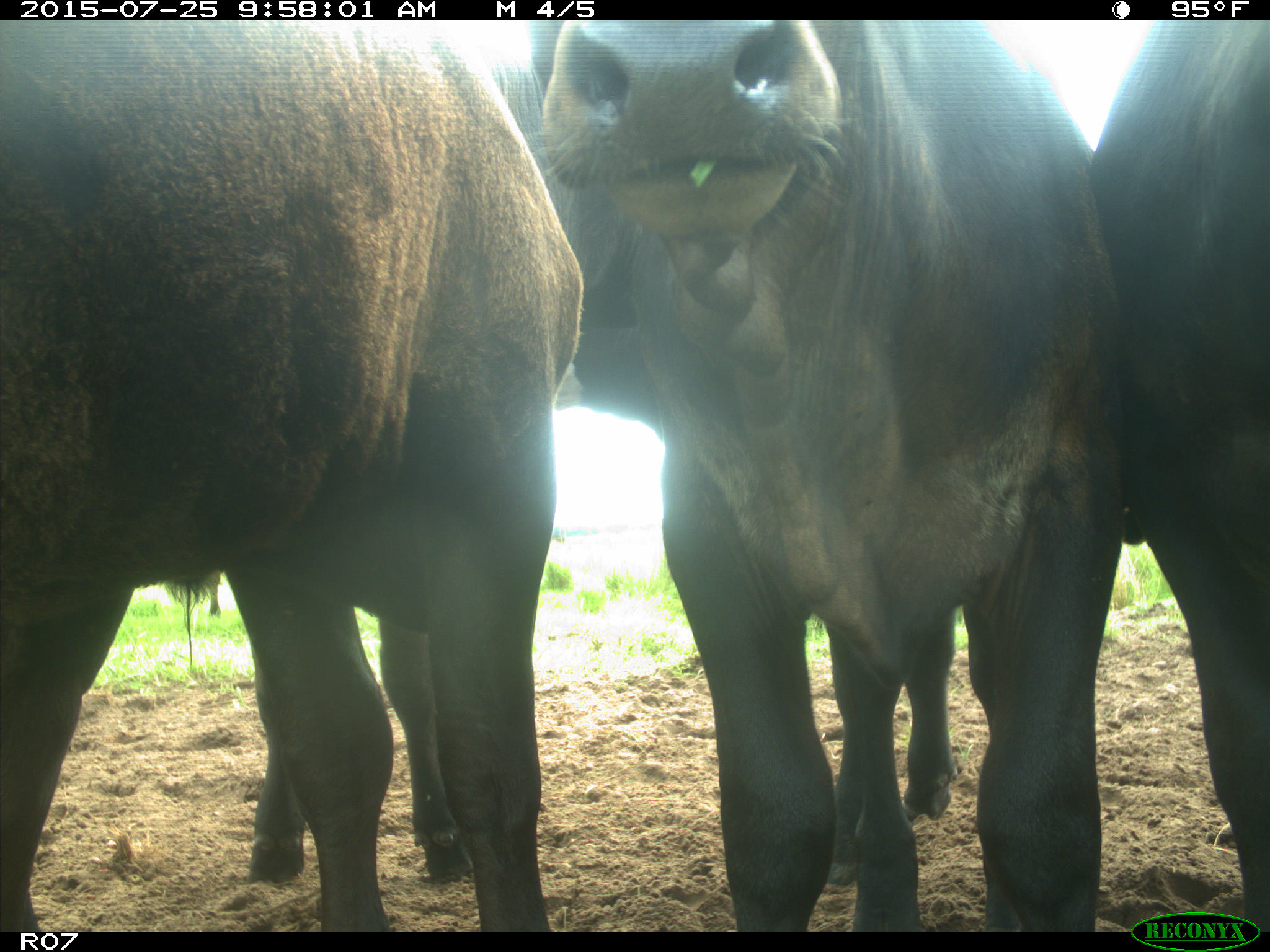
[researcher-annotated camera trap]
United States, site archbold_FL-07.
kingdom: Animalia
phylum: Chordata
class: Mammalia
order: Artiodactyla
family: Bovidae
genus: Bos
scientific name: Bos taurus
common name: domestic cow